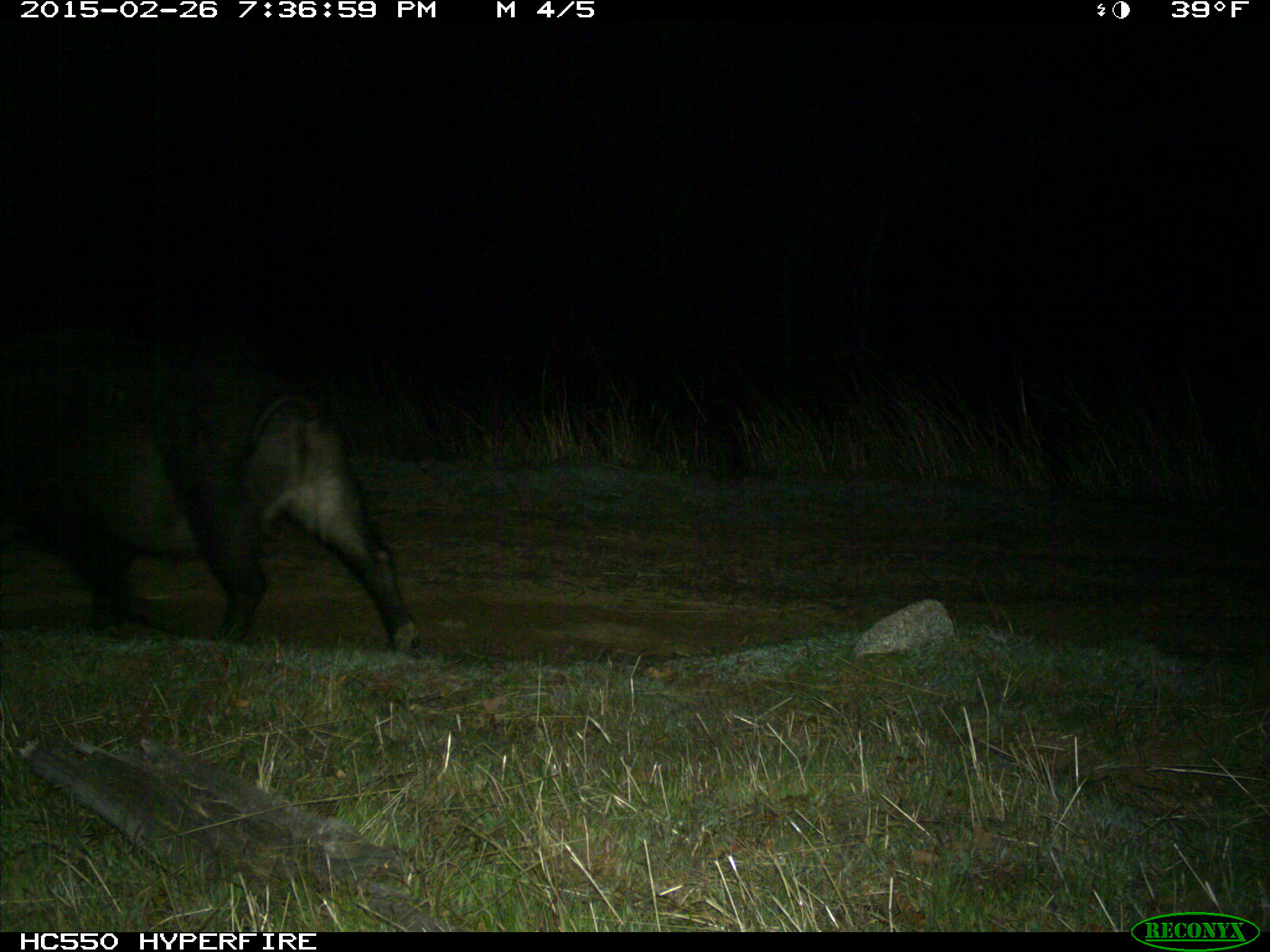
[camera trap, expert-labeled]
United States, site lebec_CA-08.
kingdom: Animalia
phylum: Chordata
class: Mammalia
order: Artiodactyla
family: Suidae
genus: Sus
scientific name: Sus scrofa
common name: wild boar